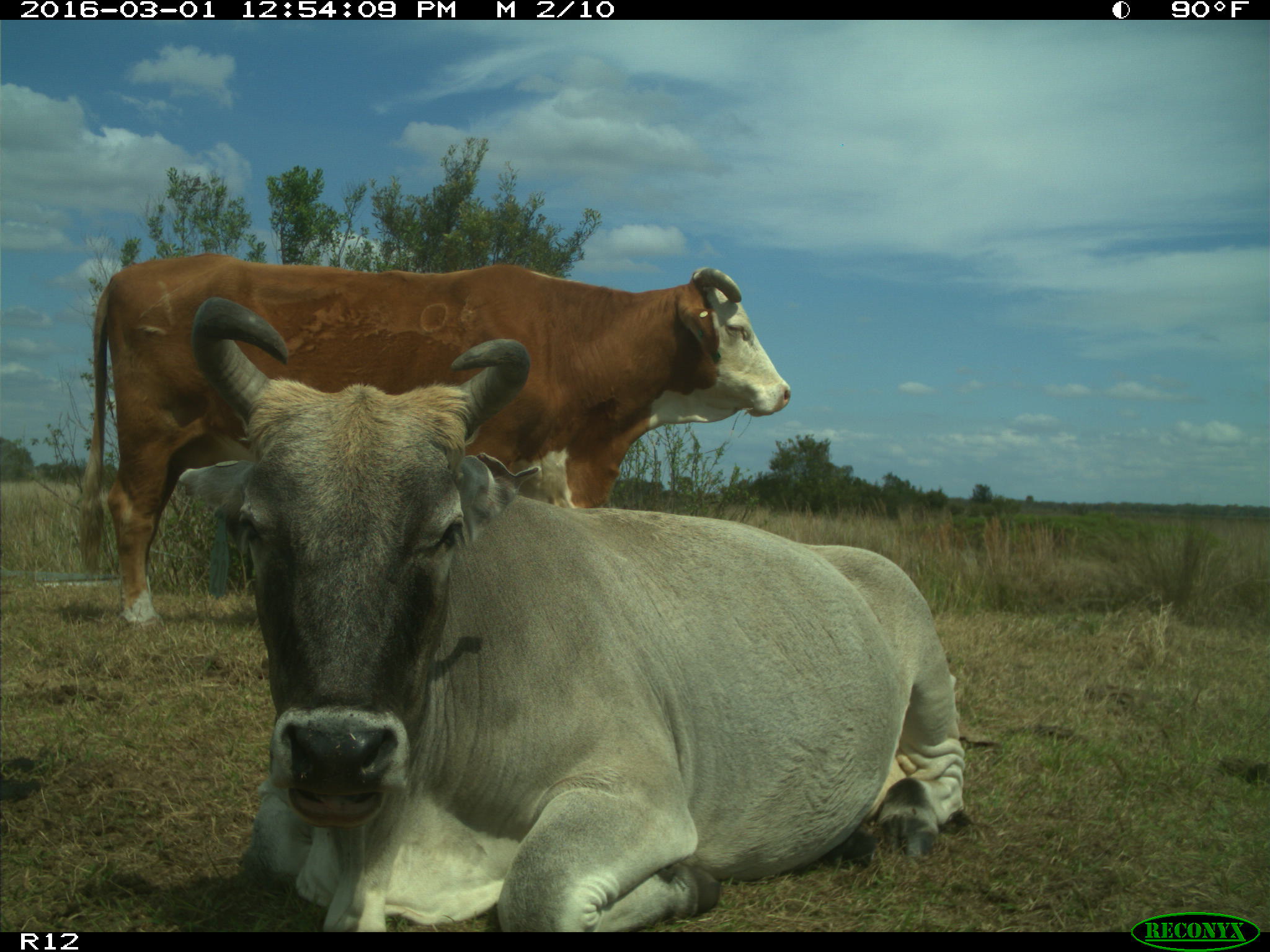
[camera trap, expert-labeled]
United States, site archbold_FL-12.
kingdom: Animalia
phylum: Chordata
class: Mammalia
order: Artiodactyla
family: Bovidae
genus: Bos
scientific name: Bos taurus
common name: domestic cow